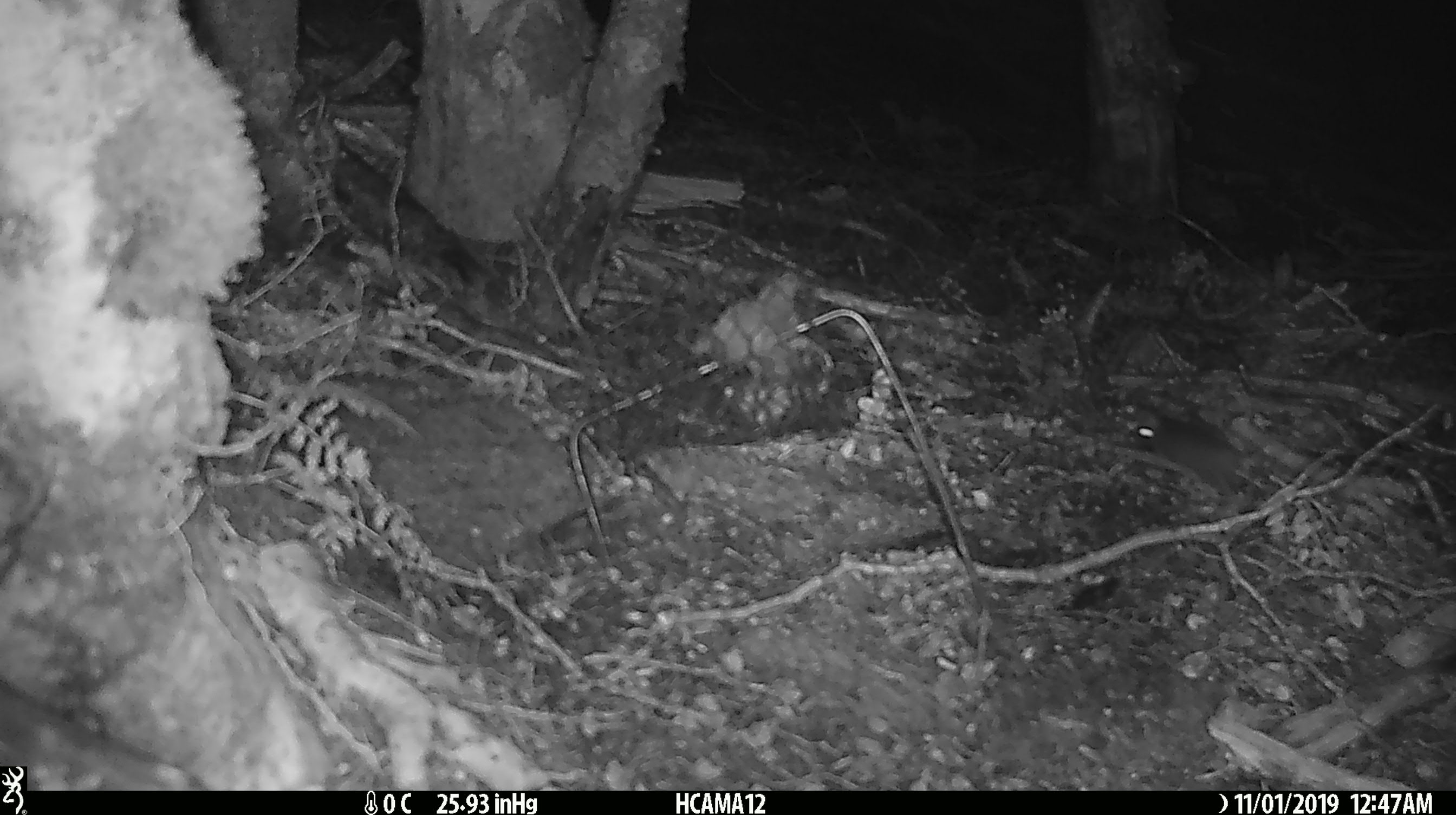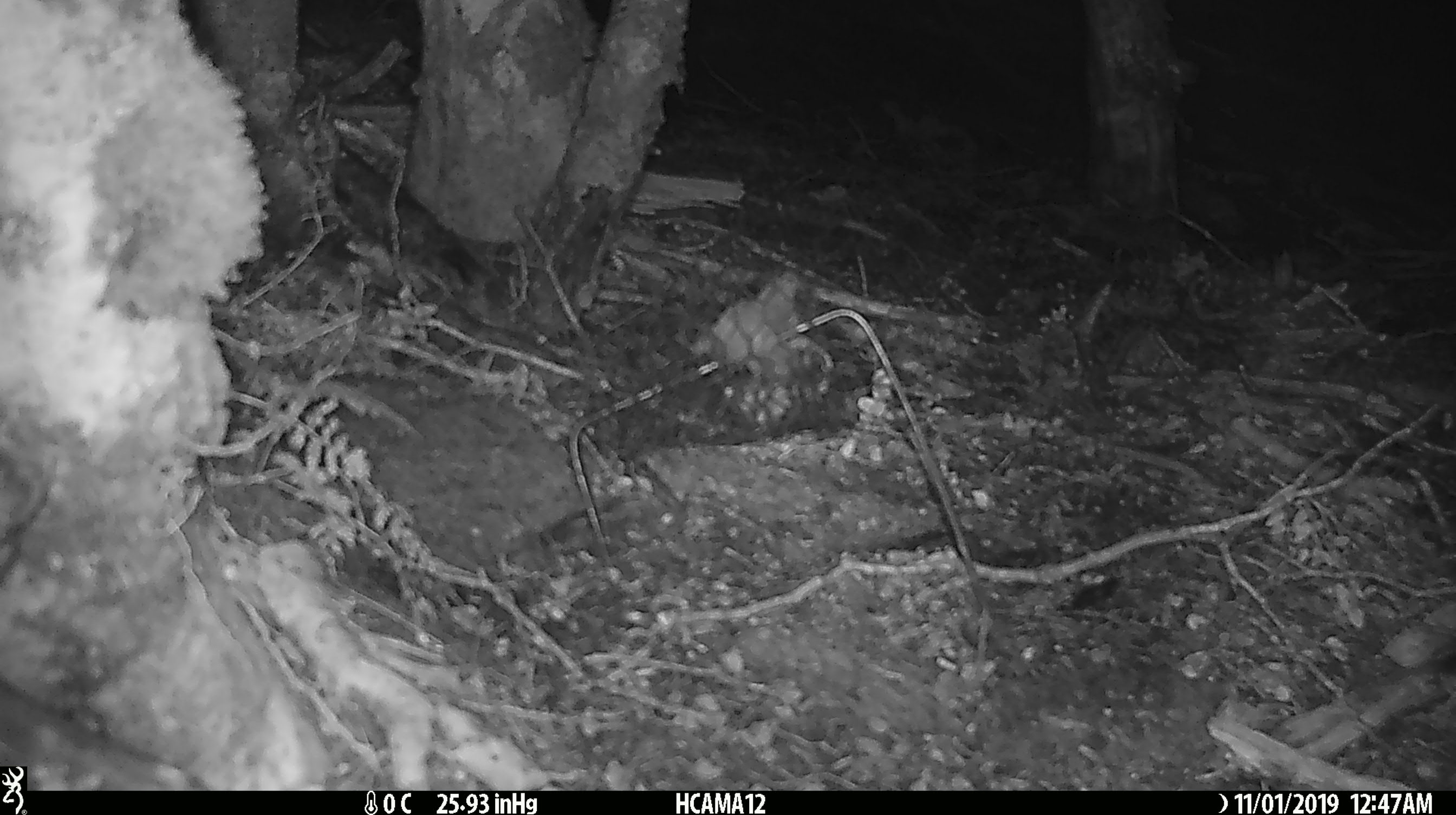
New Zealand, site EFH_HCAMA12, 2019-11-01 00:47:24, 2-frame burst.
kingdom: Animalia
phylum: Chordata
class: Mammalia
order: Rodentia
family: Muridae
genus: Mus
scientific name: Mus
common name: mouse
Mouse (Mus).